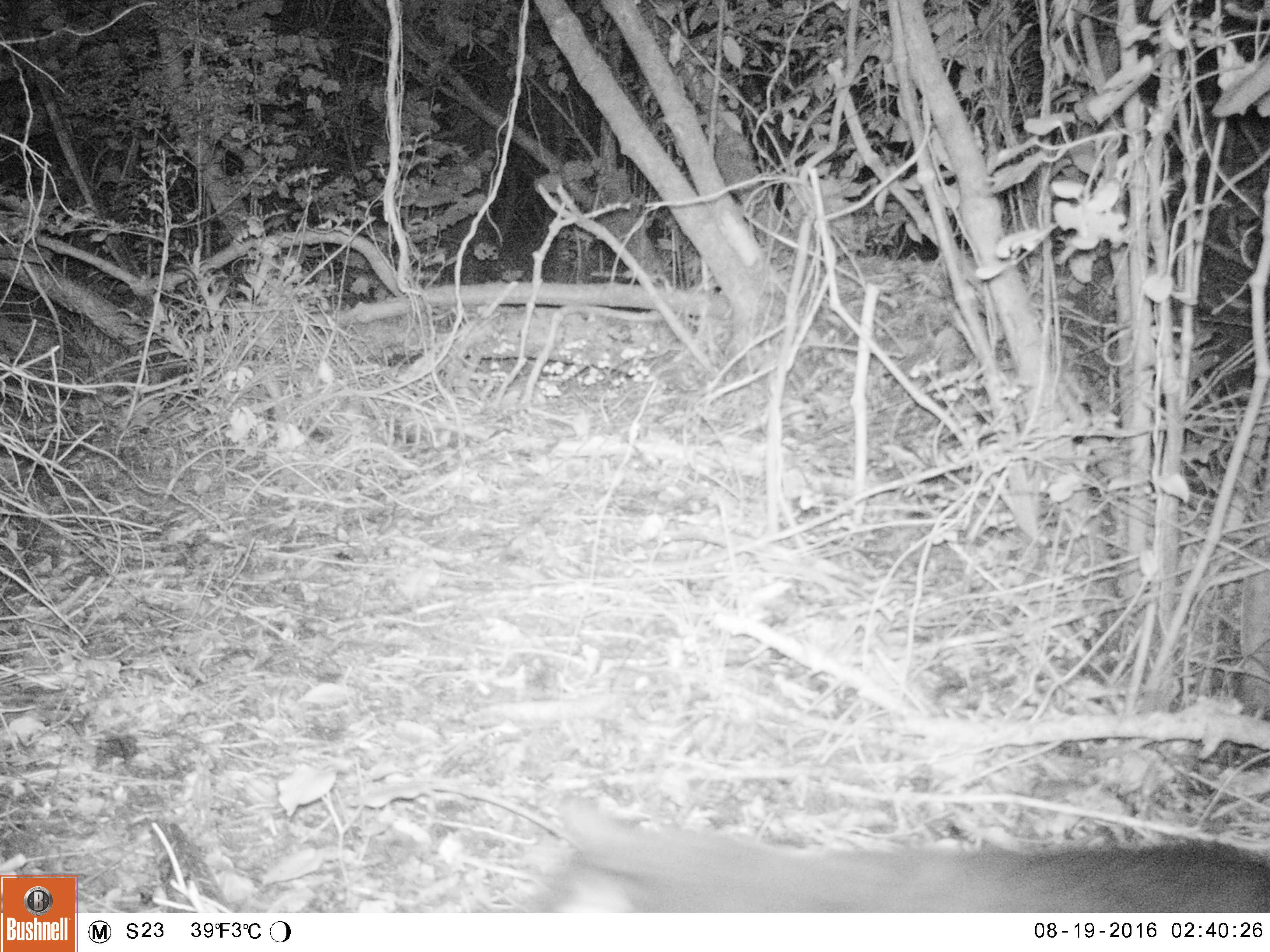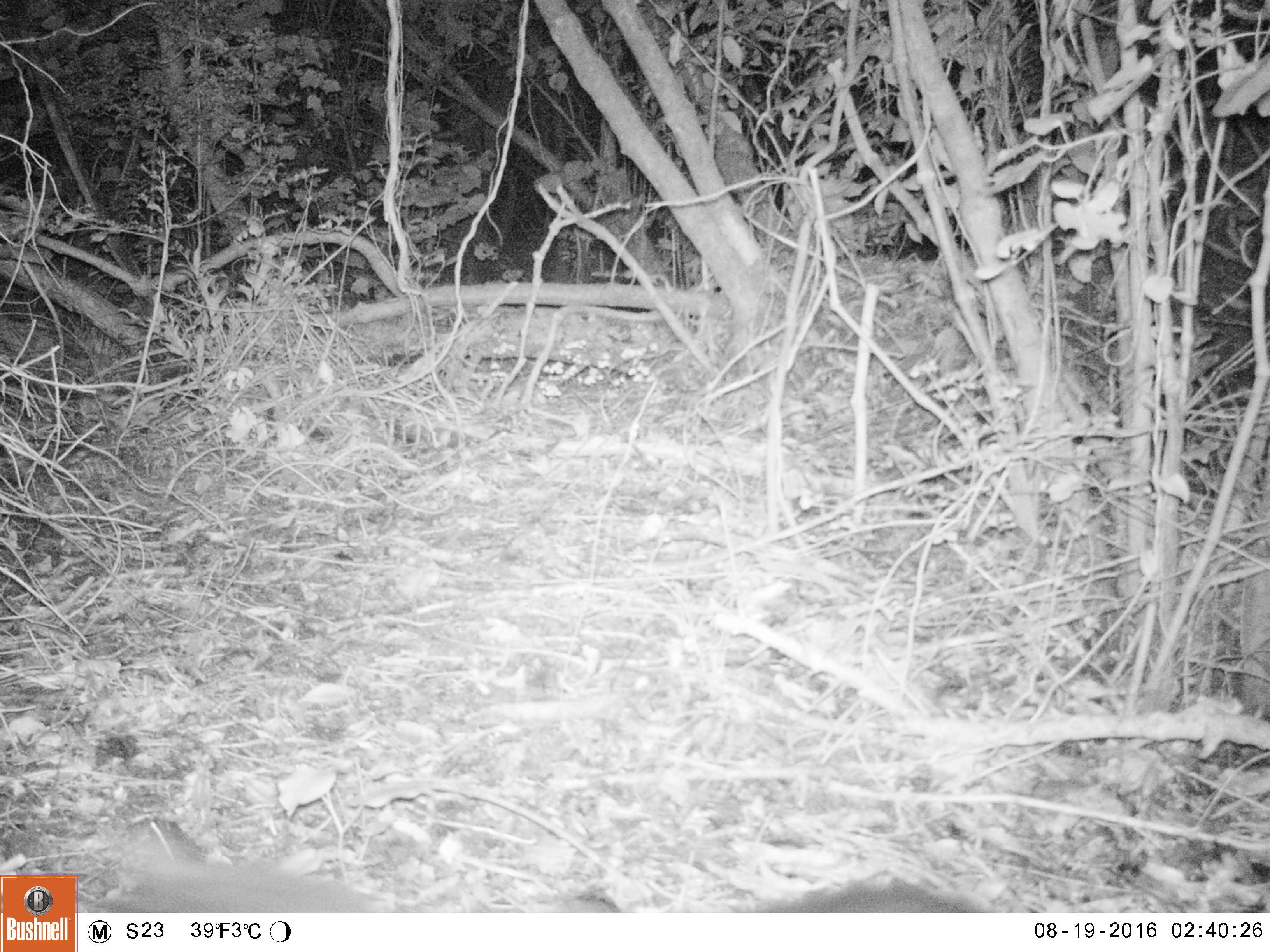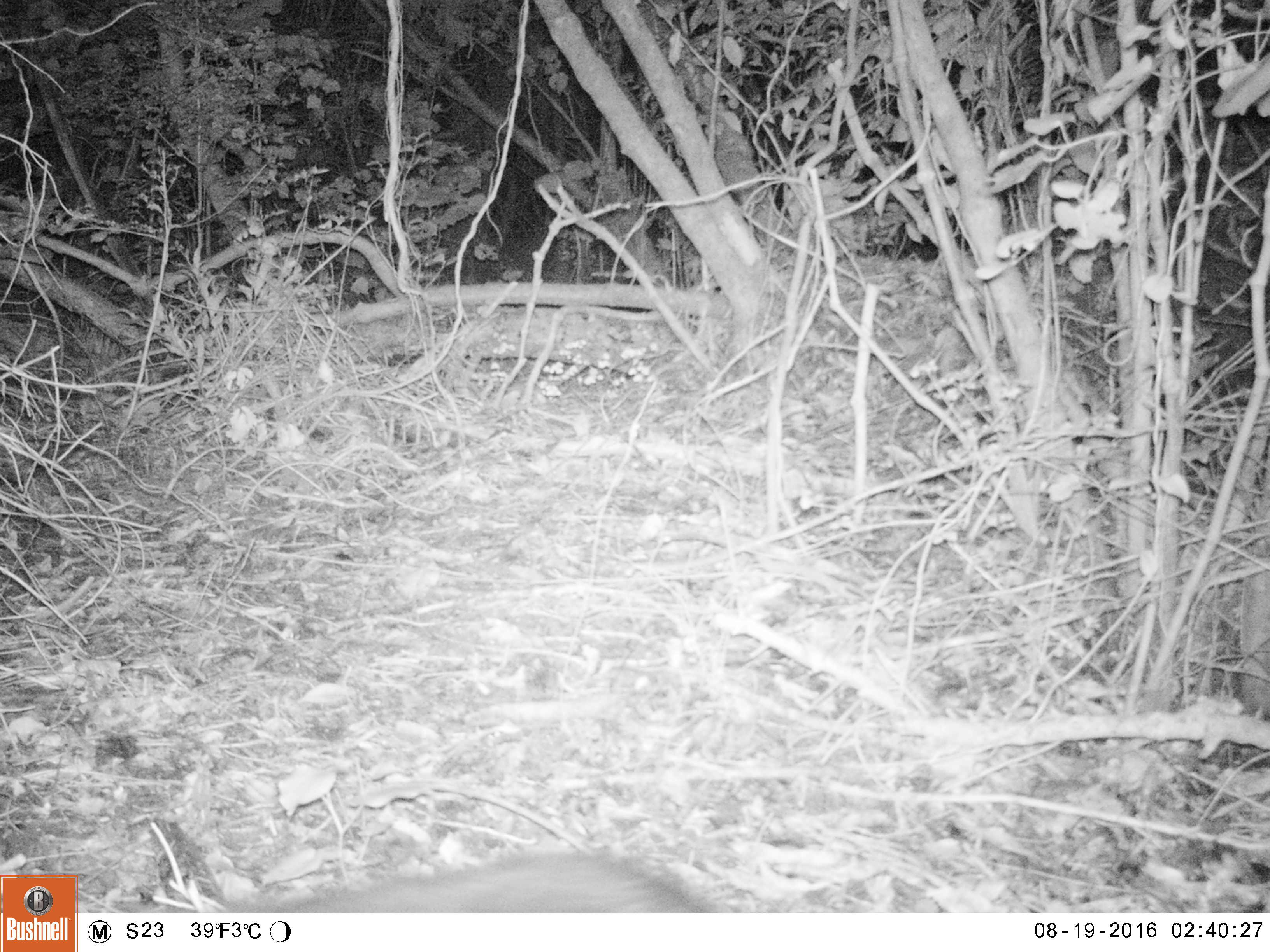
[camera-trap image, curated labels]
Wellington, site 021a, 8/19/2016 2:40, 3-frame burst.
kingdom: Animalia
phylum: Chordata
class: Mammalia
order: Carnivora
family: Felidae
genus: Felis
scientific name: Felis catus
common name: cat